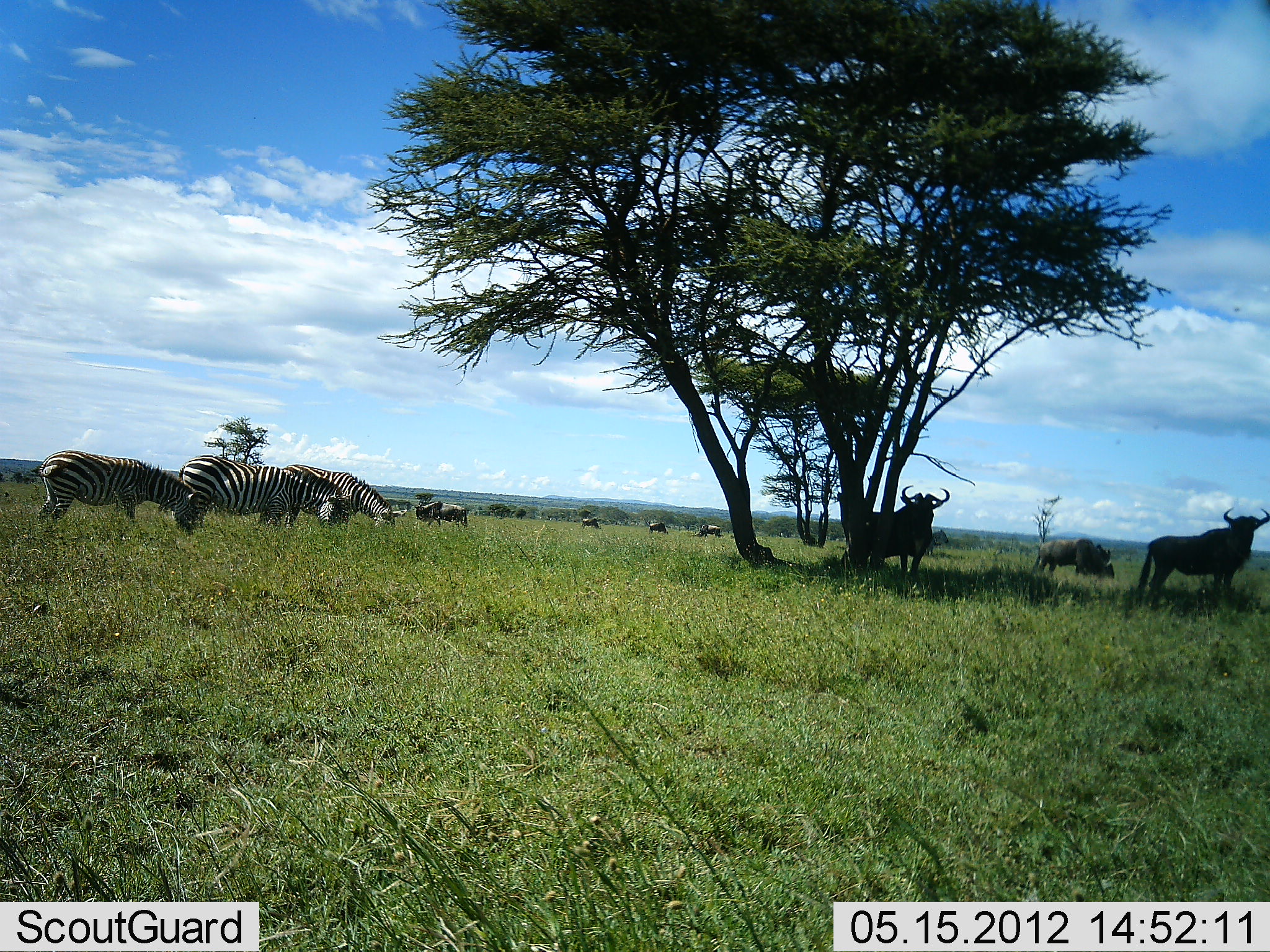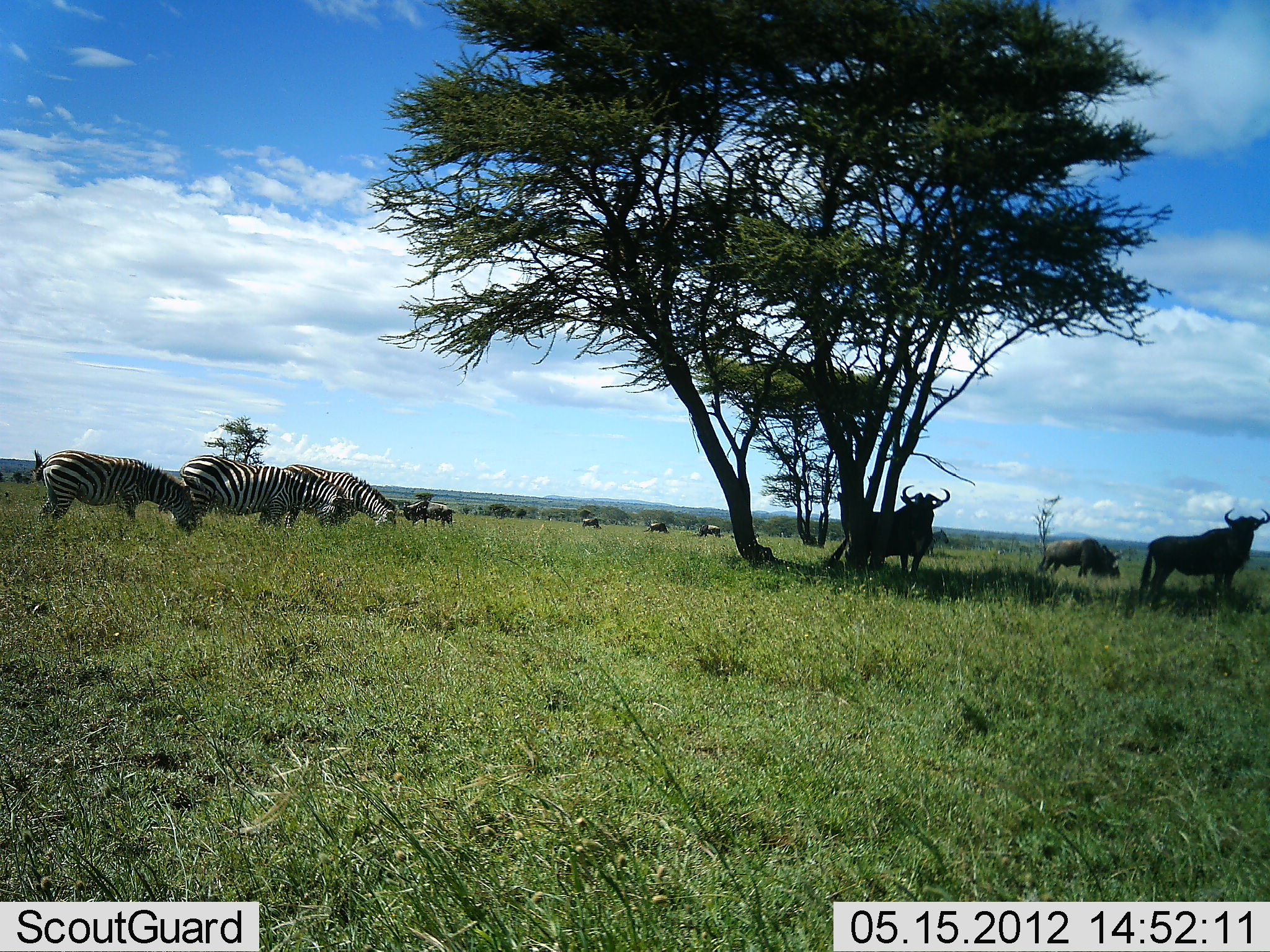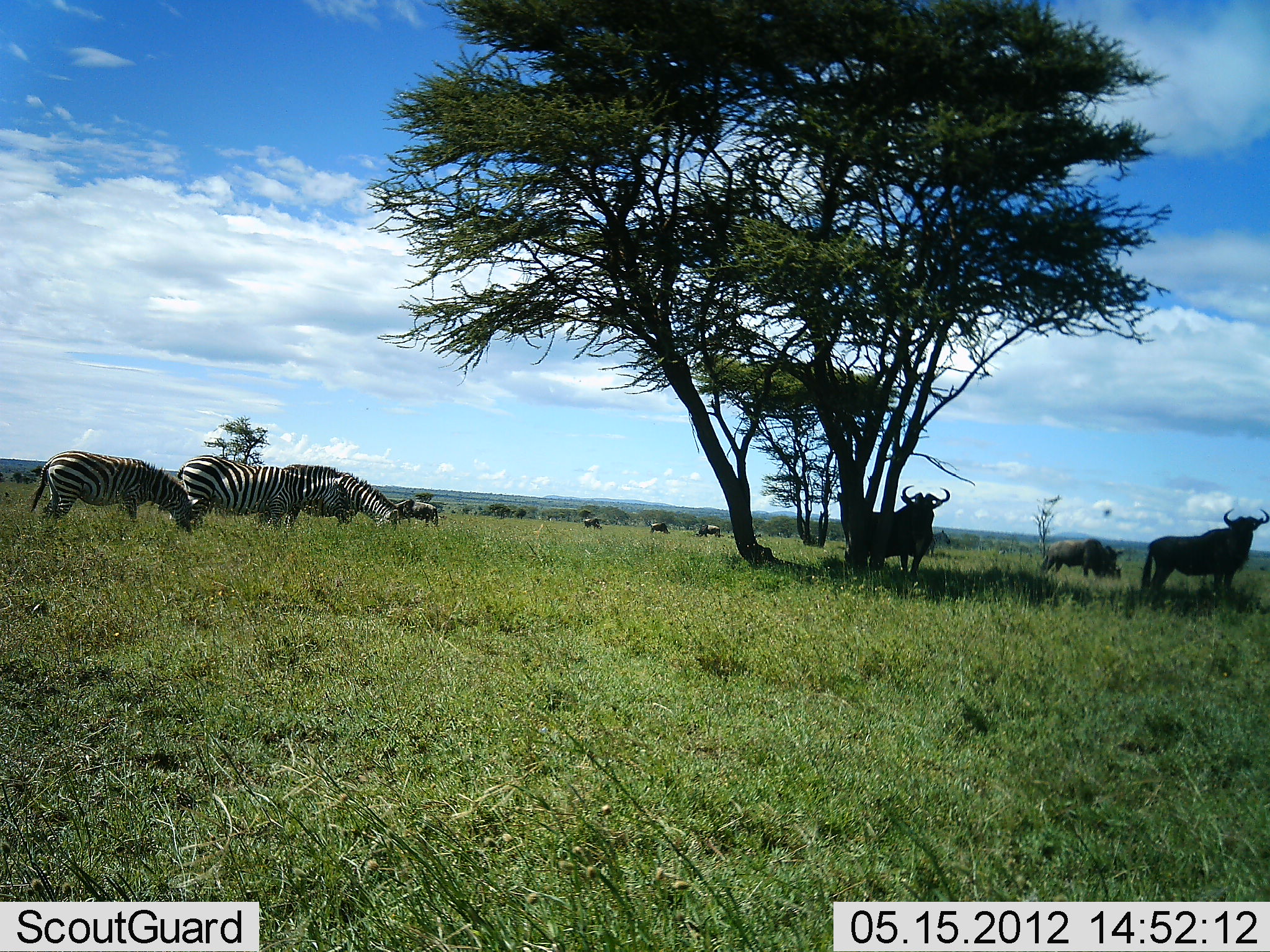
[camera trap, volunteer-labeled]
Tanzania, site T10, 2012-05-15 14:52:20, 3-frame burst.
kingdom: Animalia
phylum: Chordata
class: Mammalia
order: Artiodactyla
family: Bovidae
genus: Connochaetes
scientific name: Connochaetes taurinus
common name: blue wildebeest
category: wildebeest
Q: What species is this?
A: Wildebeest (blue wildebeest) (Connochaetes taurinus).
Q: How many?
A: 8.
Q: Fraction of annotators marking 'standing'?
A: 100%.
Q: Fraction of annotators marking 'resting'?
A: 0%.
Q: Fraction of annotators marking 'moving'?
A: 10%.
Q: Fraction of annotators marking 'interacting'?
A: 0%.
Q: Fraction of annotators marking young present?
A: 10%.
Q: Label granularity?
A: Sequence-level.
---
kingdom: Animalia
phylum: Chordata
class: Mammalia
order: Perissodactyla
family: Equidae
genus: Equus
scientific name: Equus quagga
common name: plains zebra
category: zebra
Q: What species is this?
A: Zebra (plains zebra) (Equus quagga).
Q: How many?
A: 3.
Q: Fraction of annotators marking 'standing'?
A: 30%.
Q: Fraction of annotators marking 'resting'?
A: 0%.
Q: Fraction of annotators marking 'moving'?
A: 0%.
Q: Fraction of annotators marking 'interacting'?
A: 0%.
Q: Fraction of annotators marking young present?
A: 0%.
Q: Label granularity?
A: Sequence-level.